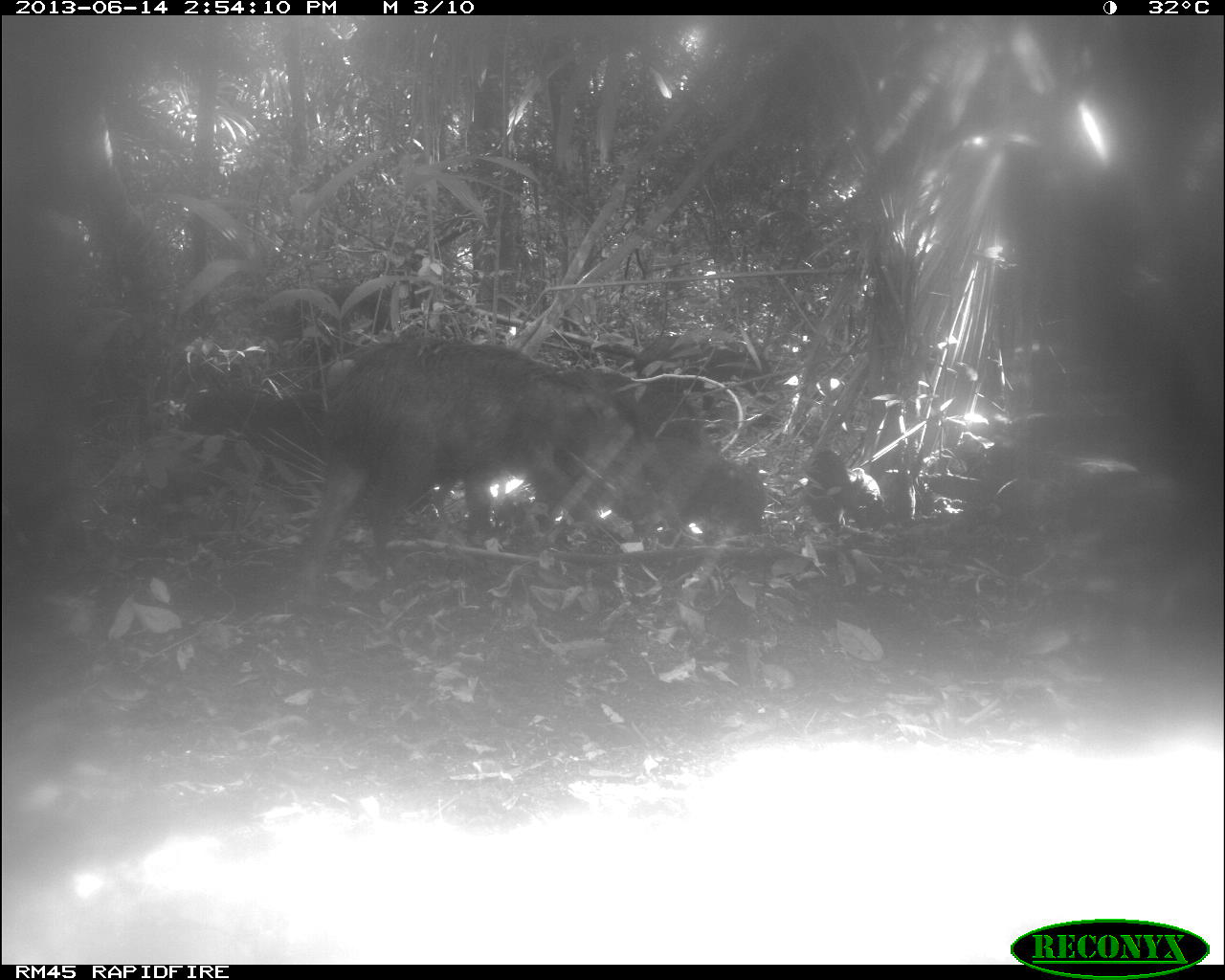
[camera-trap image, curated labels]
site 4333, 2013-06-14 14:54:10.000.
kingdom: Animalia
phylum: Chordata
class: Mammalia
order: Artiodactyla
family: Tayassuidae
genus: Tayassu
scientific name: Tayassu pecari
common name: white-lipped peccary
Tayassu pecari (white-lipped peccary), count 3.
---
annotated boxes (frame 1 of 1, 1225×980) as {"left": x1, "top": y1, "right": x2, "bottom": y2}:
tayassu pecari: {"left": 292, "top": 334, "right": 583, "bottom": 571}; {"left": 528, "top": 355, "right": 771, "bottom": 554}; {"left": 633, "top": 383, "right": 716, "bottom": 453}; {"left": 559, "top": 365, "right": 640, "bottom": 426}